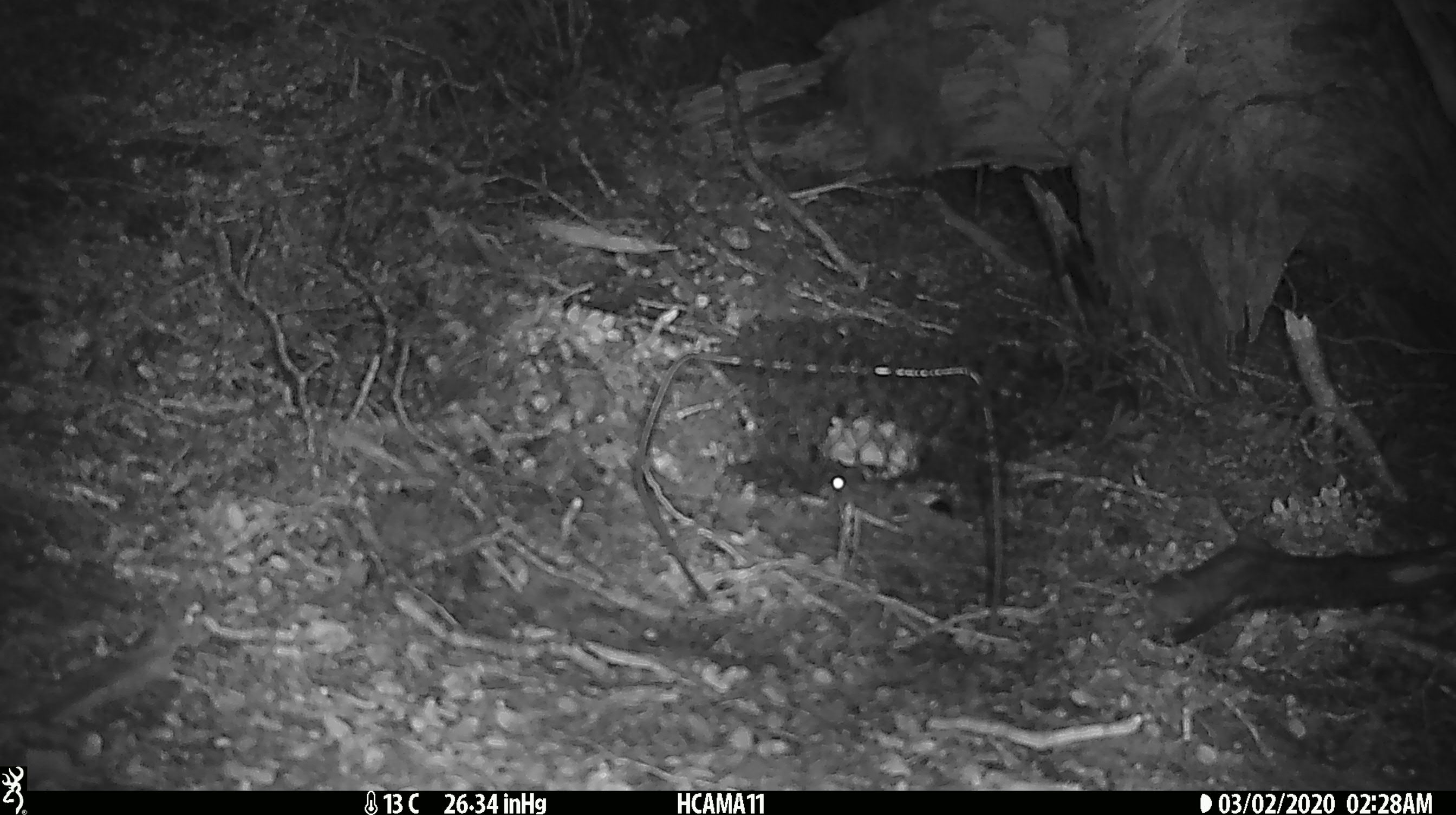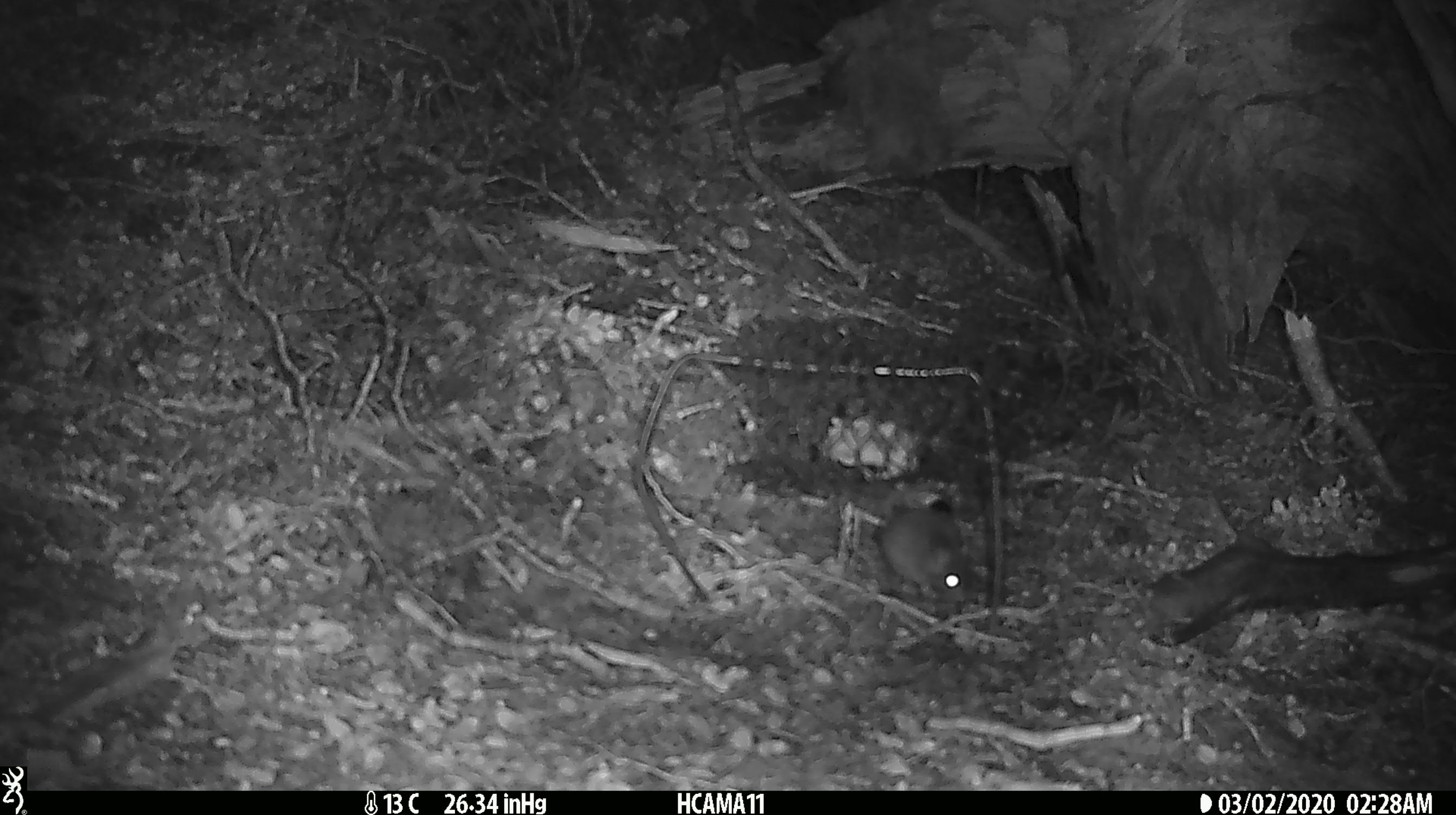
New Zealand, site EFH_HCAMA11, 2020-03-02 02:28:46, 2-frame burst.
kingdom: Animalia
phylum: Chordata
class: Mammalia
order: Rodentia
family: Muridae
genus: Mus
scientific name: Mus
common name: mouse